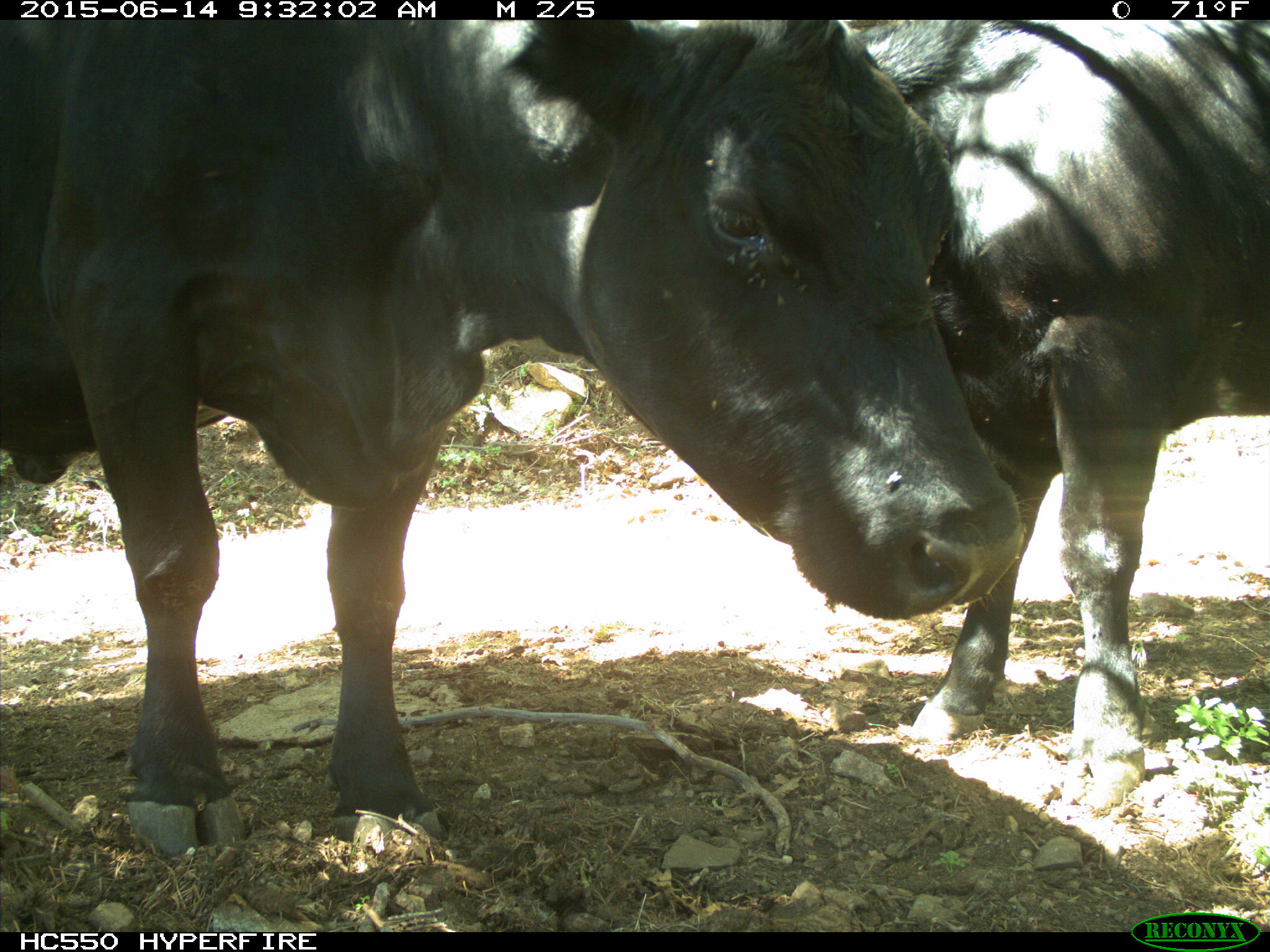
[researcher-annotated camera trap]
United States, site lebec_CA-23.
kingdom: Animalia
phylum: Chordata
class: Mammalia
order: Artiodactyla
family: Bovidae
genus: Bos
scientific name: Bos taurus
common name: domestic cow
Bos taurus (domestic cow).